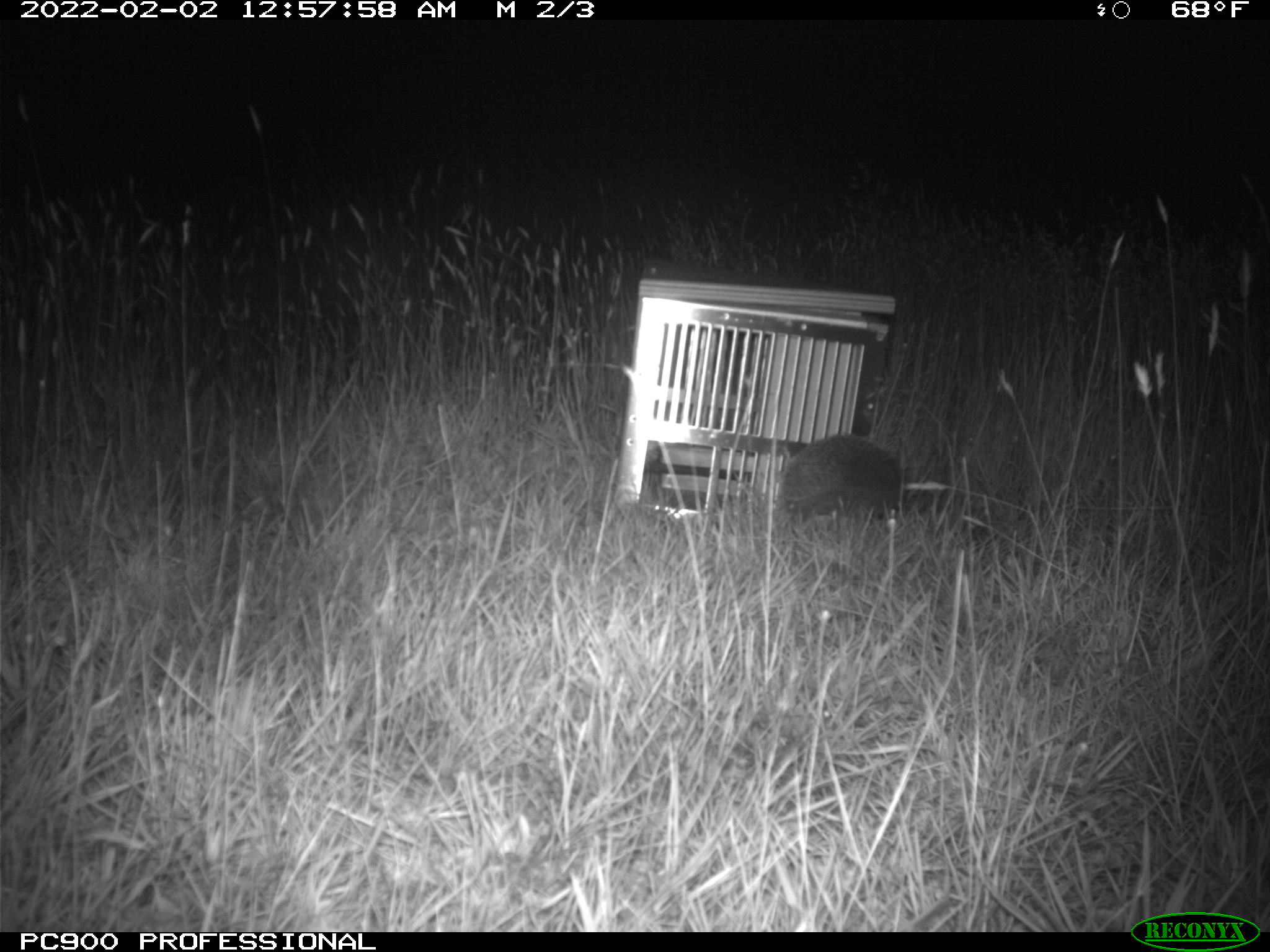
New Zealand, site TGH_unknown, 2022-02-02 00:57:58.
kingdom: Animalia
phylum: Chordata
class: Mammalia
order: Eulipotyphla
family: Erinaceidae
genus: Erinaceus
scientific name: Erinaceus europaeus europaeus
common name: european hedgehog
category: hedgehog